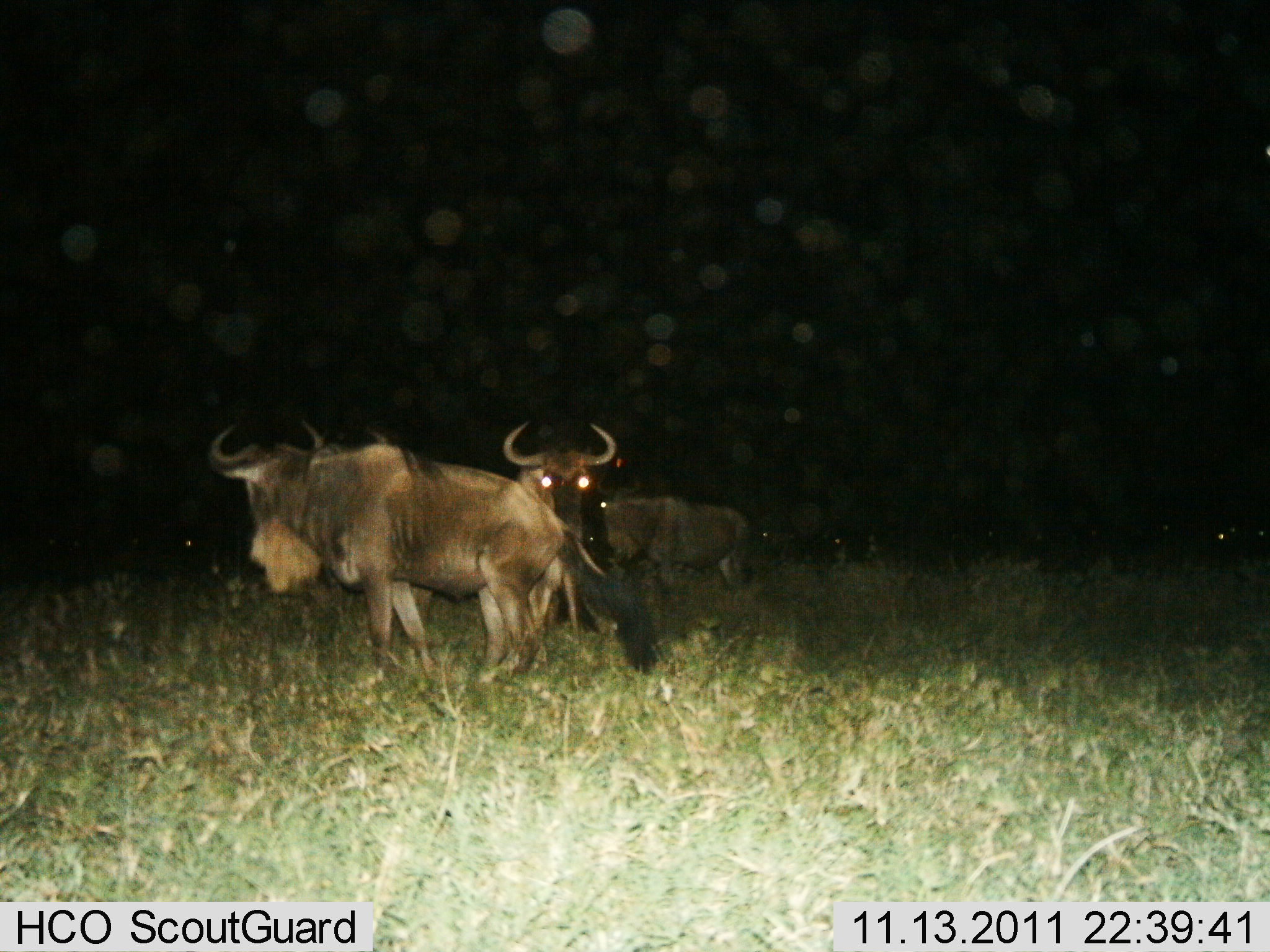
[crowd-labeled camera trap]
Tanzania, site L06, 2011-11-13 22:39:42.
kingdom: Animalia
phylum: Chordata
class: Mammalia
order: Artiodactyla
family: Bovidae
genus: Connochaetes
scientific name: Connochaetes taurinus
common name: blue wildebeest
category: wildebeest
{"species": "wildebeest (blue wildebeest) (Connochaetes taurinus)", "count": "3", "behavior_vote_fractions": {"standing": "100%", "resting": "0%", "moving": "14%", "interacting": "0%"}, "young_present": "14%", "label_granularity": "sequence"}